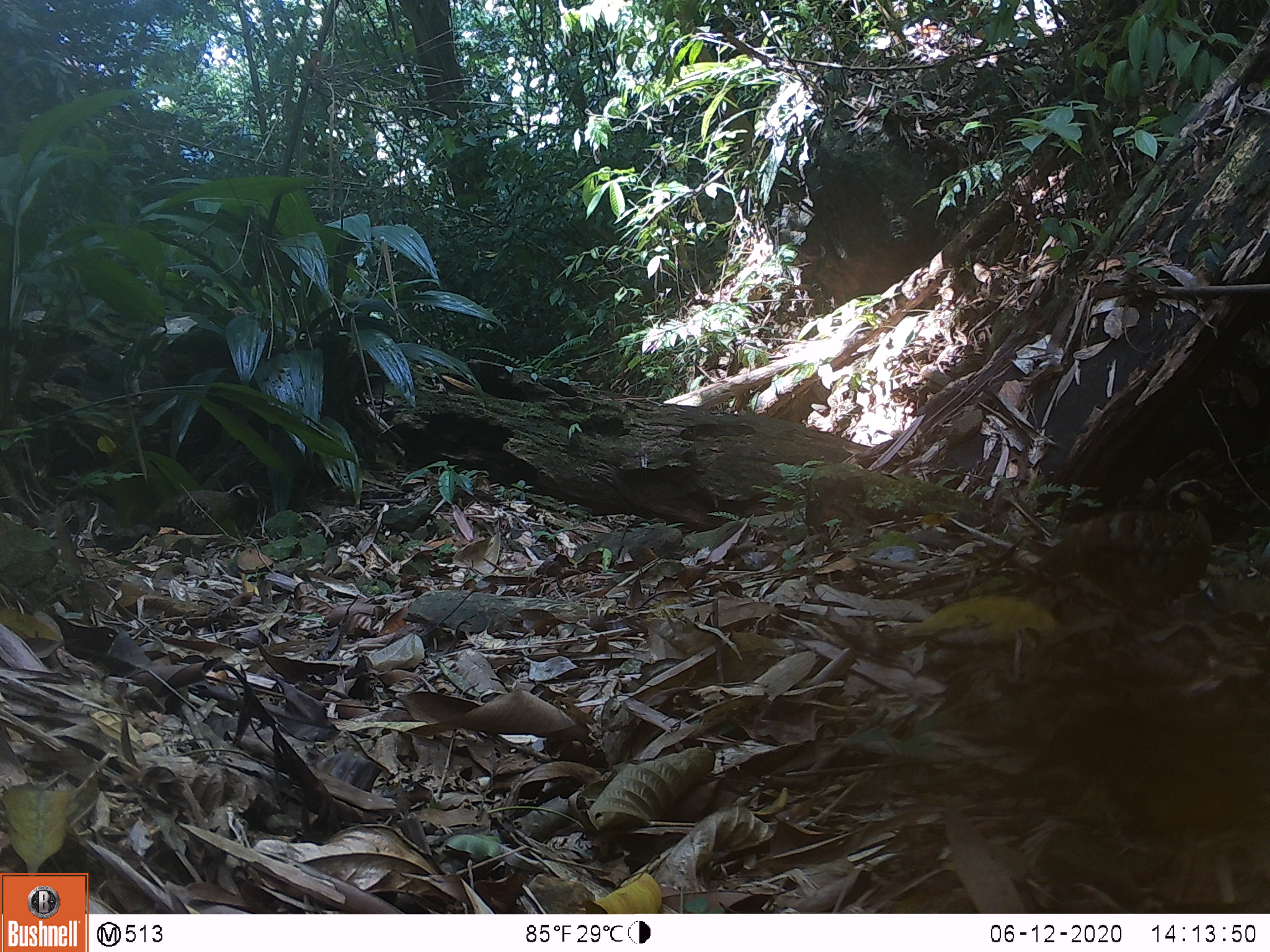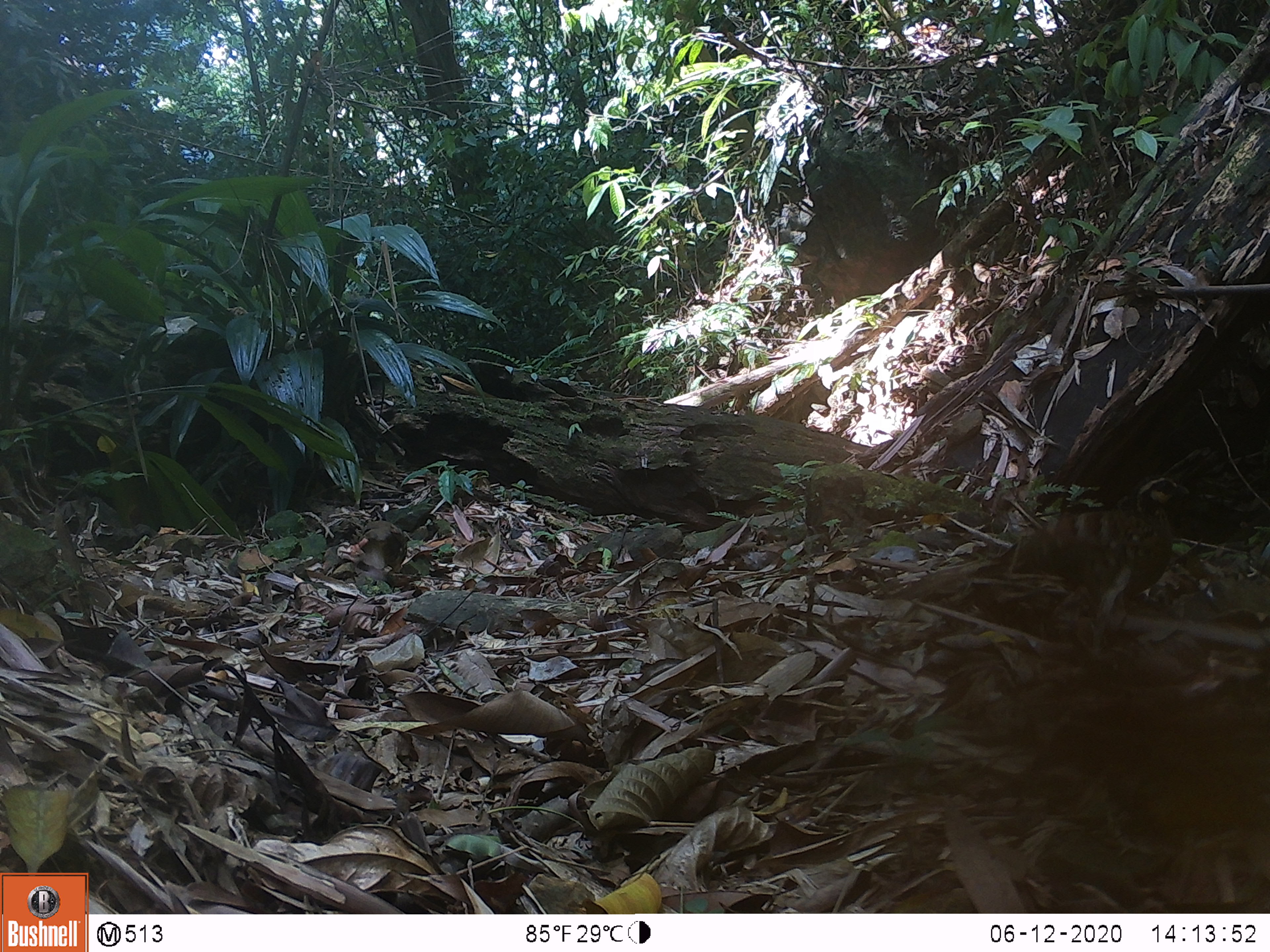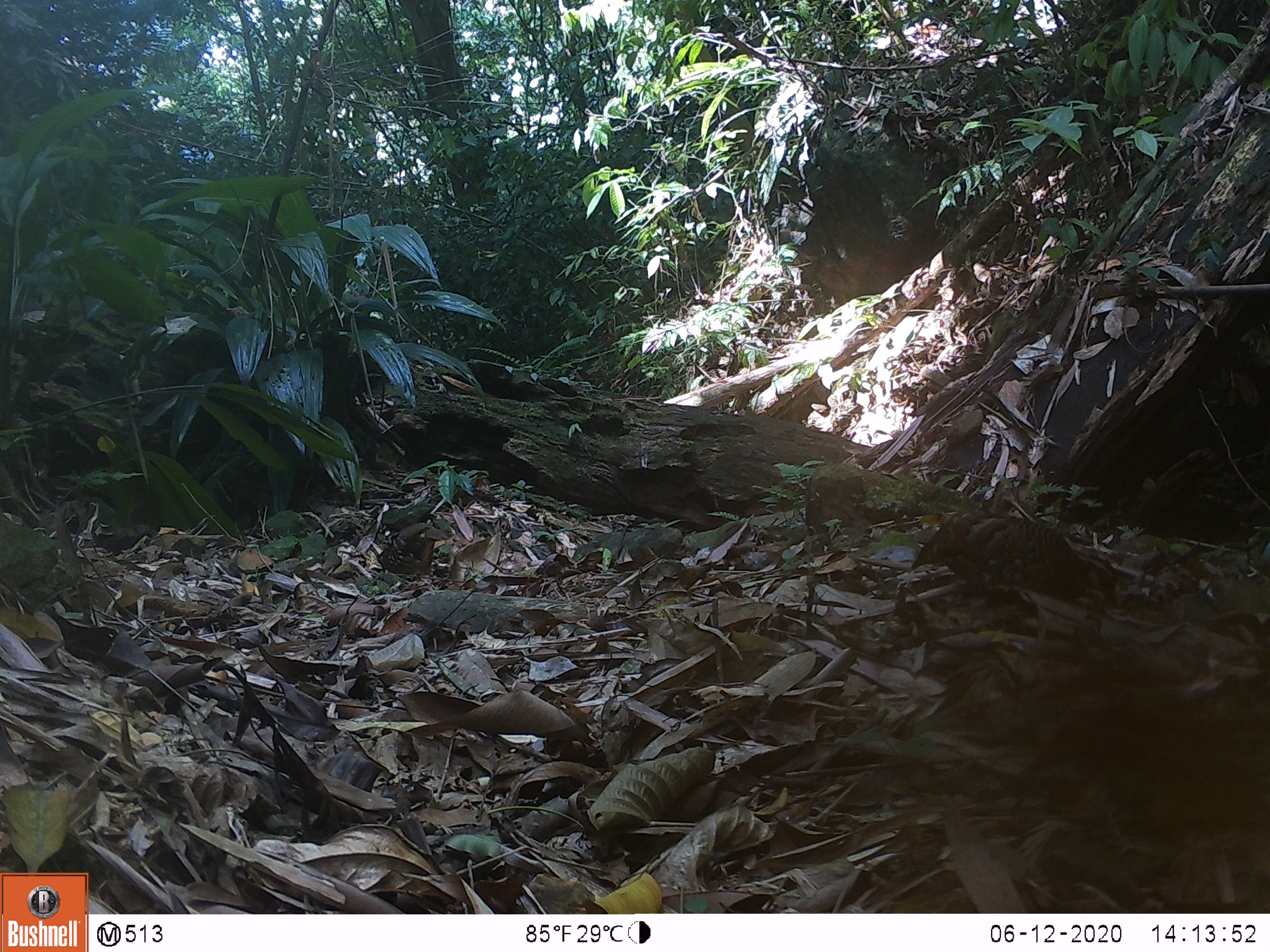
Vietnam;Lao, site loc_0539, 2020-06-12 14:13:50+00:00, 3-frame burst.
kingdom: Animalia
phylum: Chordata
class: Aves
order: Galliformes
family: Phasianidae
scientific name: Phasianidae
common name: partridge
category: unidentified partridge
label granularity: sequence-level